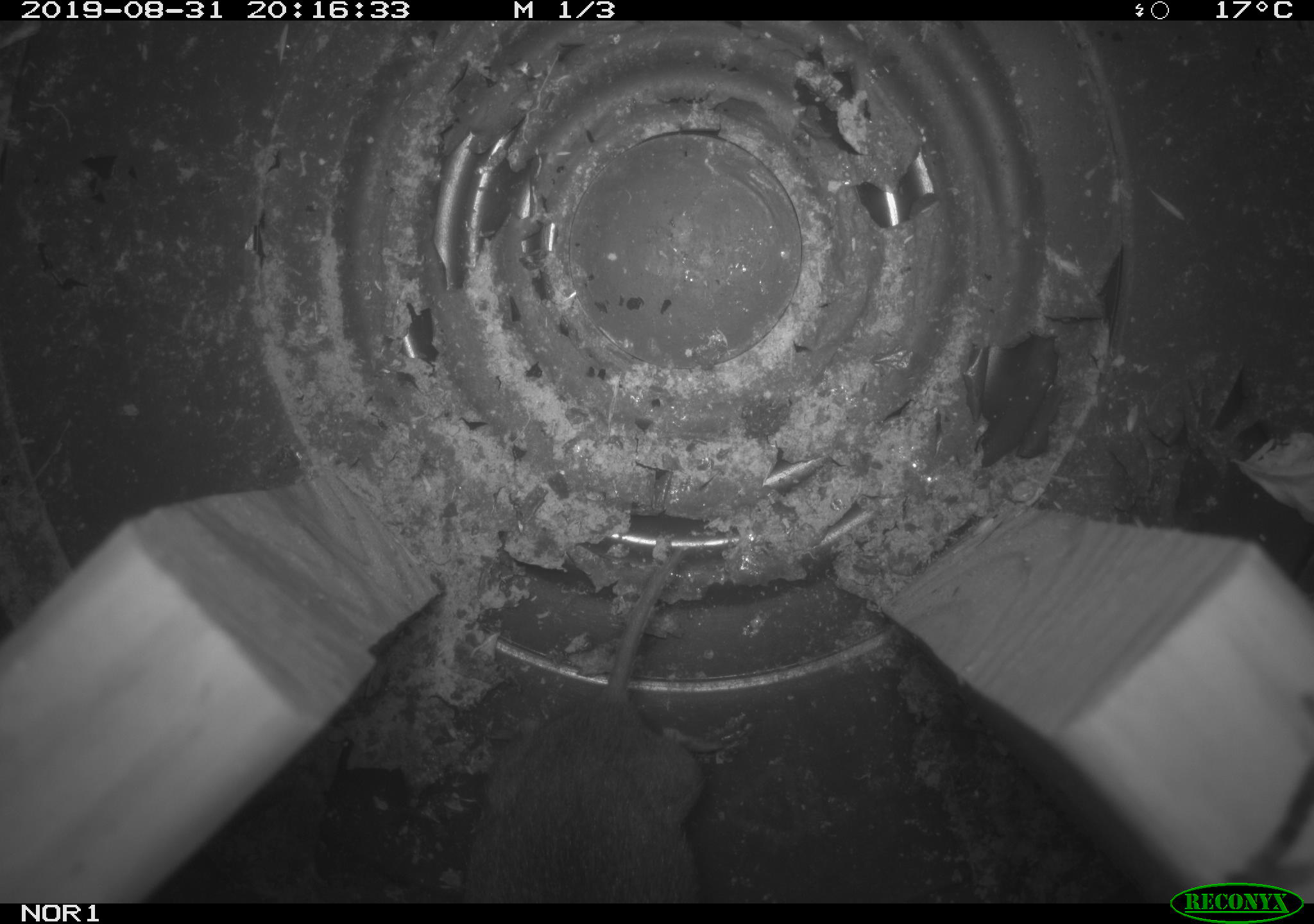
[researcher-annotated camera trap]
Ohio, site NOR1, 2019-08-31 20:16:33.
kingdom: Animalia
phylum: Chordata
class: Mammalia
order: Rodentia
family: Cricetidae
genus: Microtus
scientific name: Microtus pennsylvanicus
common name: meadow vole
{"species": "meadow vole (Microtus pennsylvanicus)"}